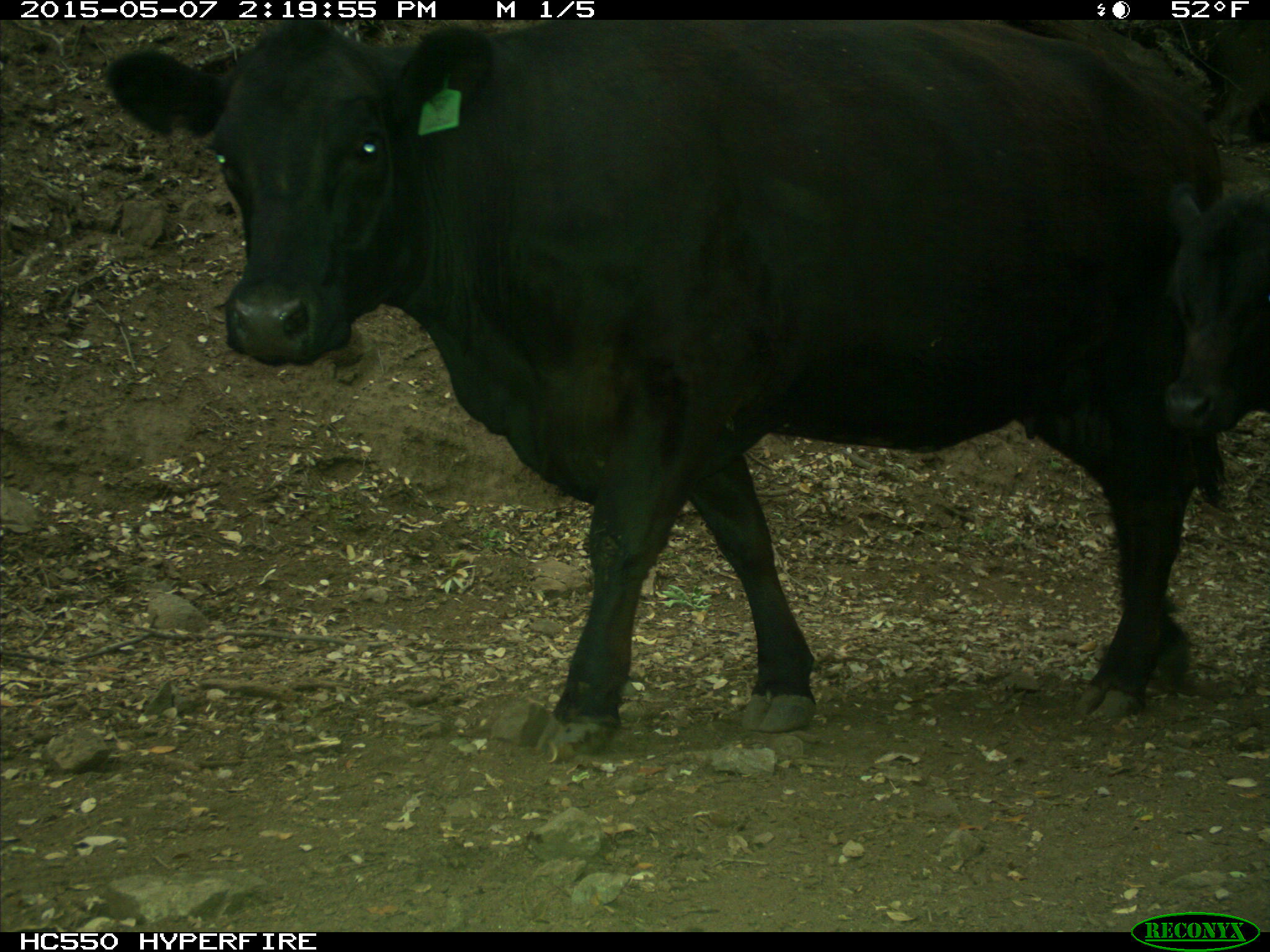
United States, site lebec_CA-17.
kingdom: Animalia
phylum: Chordata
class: Mammalia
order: Artiodactyla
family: Bovidae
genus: Bos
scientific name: Bos taurus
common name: domestic cow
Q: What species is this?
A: Bos taurus (domestic cow).